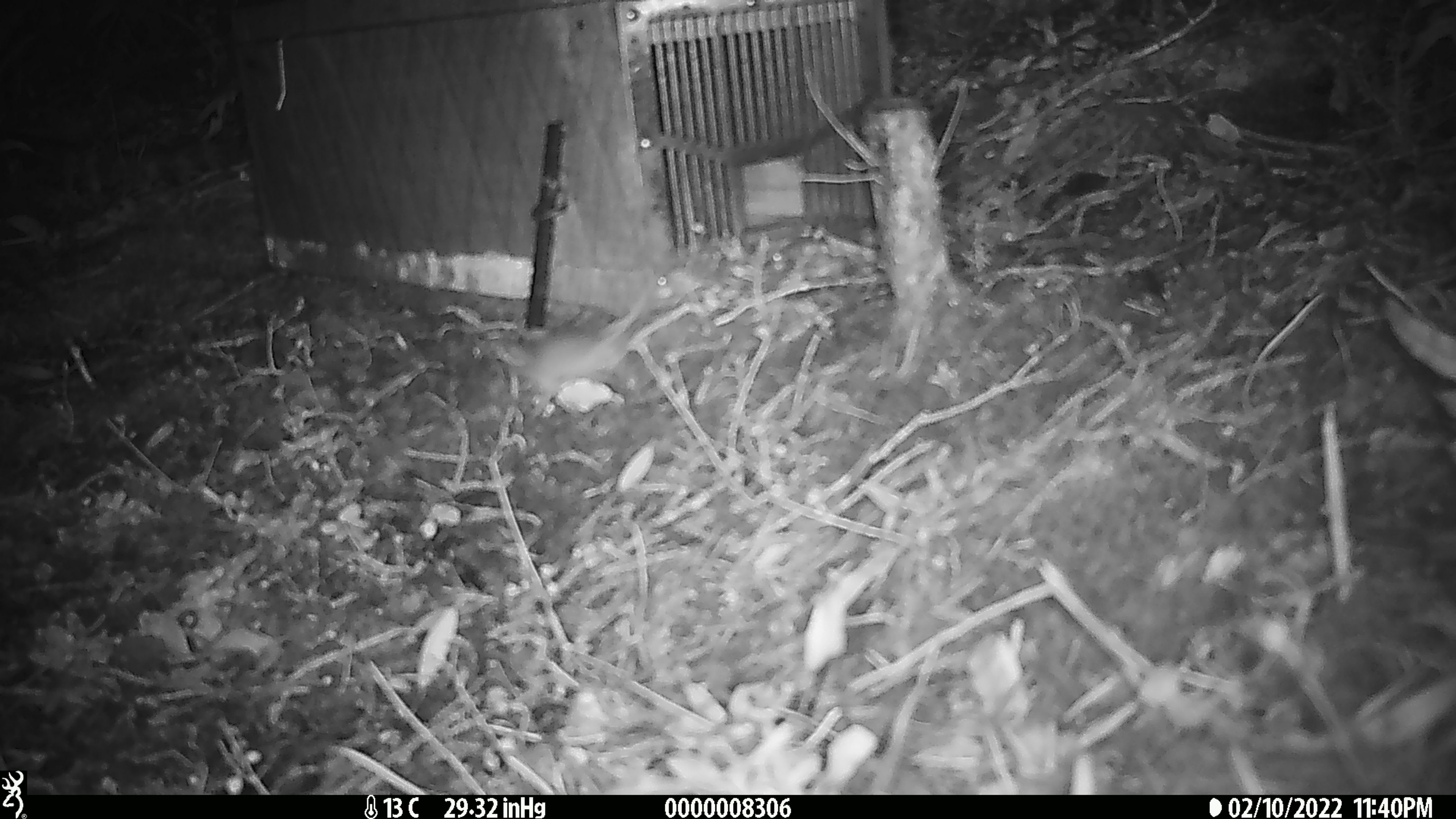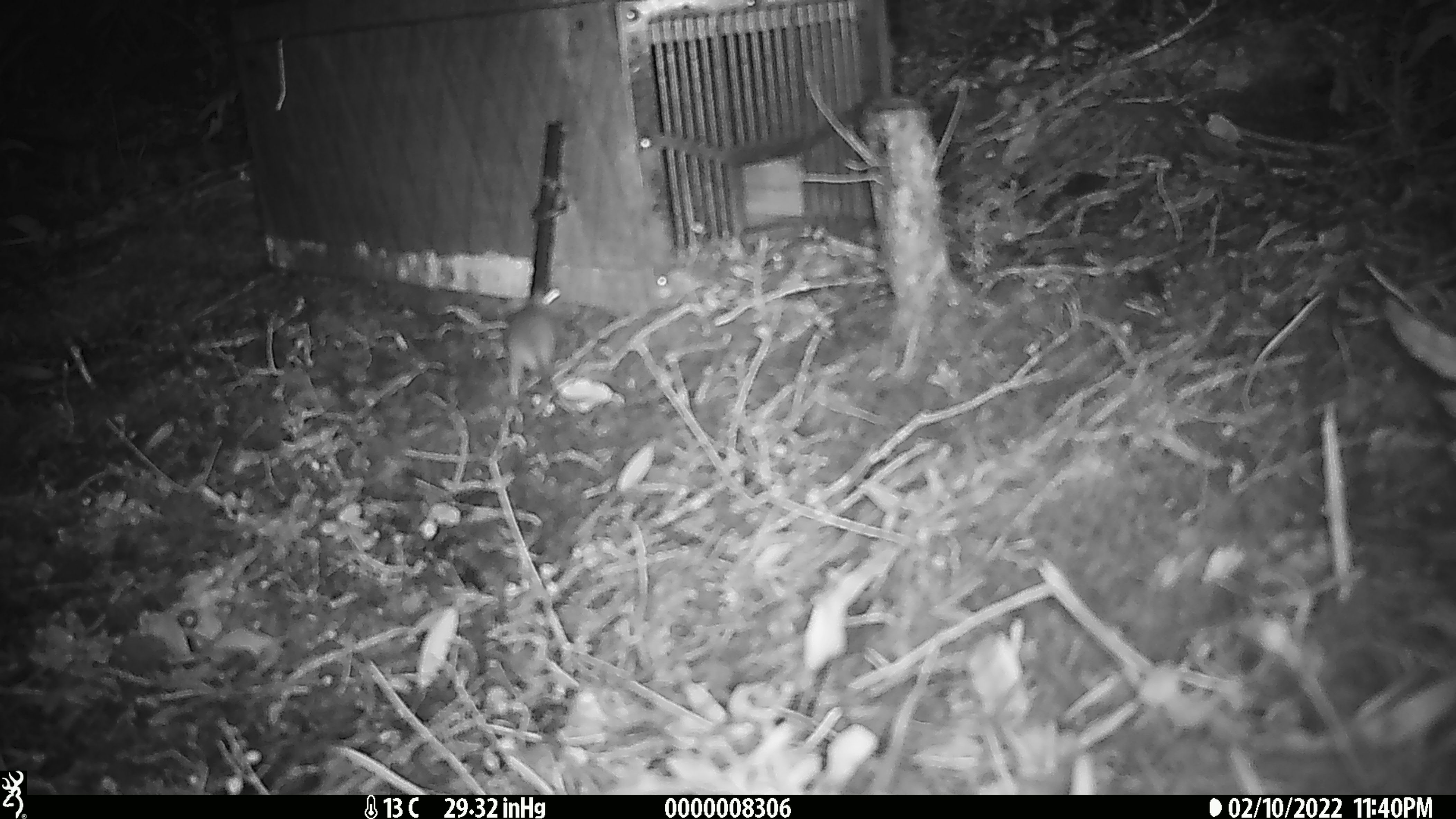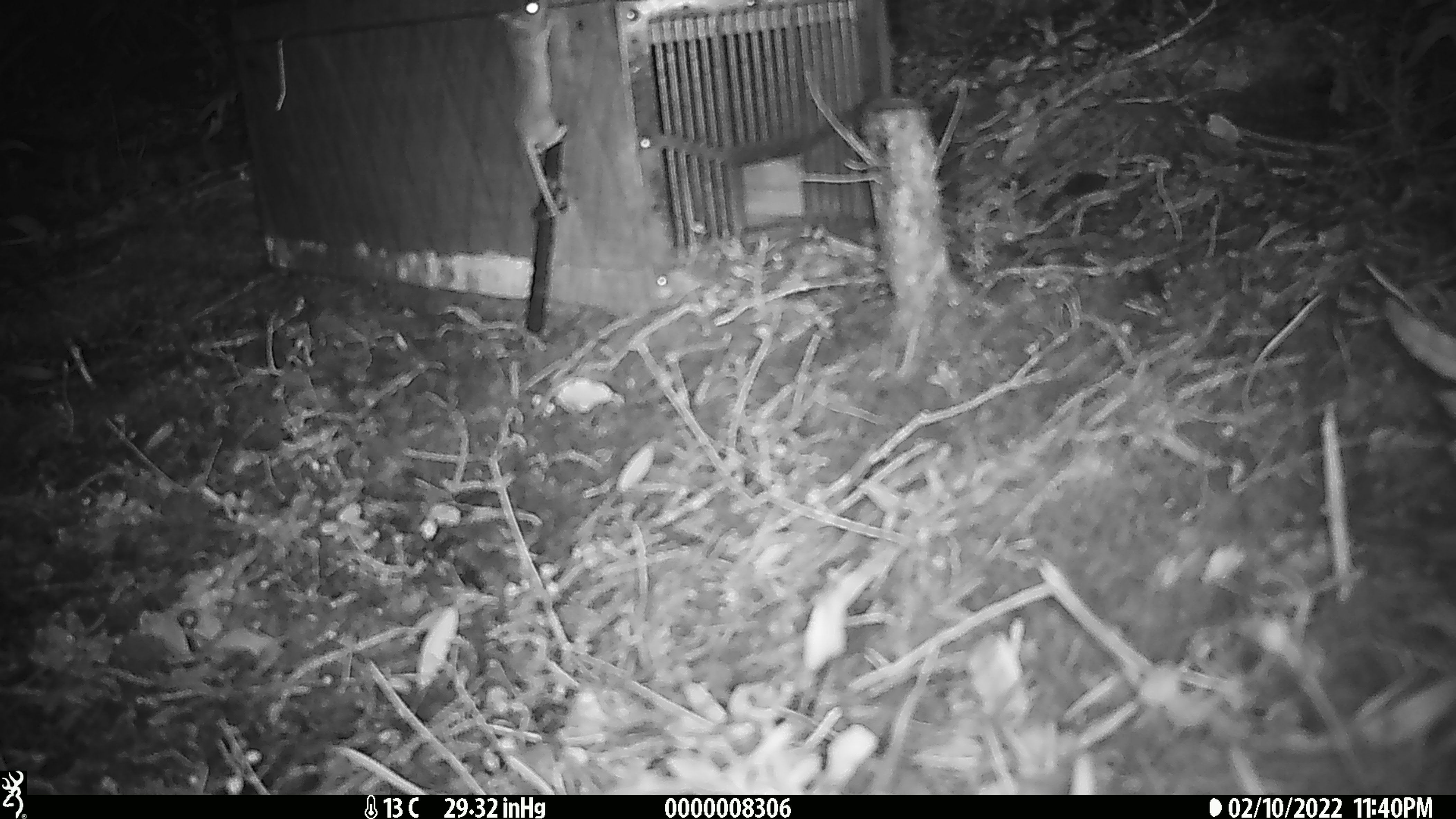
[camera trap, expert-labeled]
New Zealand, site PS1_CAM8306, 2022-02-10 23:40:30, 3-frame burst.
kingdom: Animalia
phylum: Chordata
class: Mammalia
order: Rodentia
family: Muridae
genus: Mus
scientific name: Mus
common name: mouse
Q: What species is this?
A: Mouse (Mus).